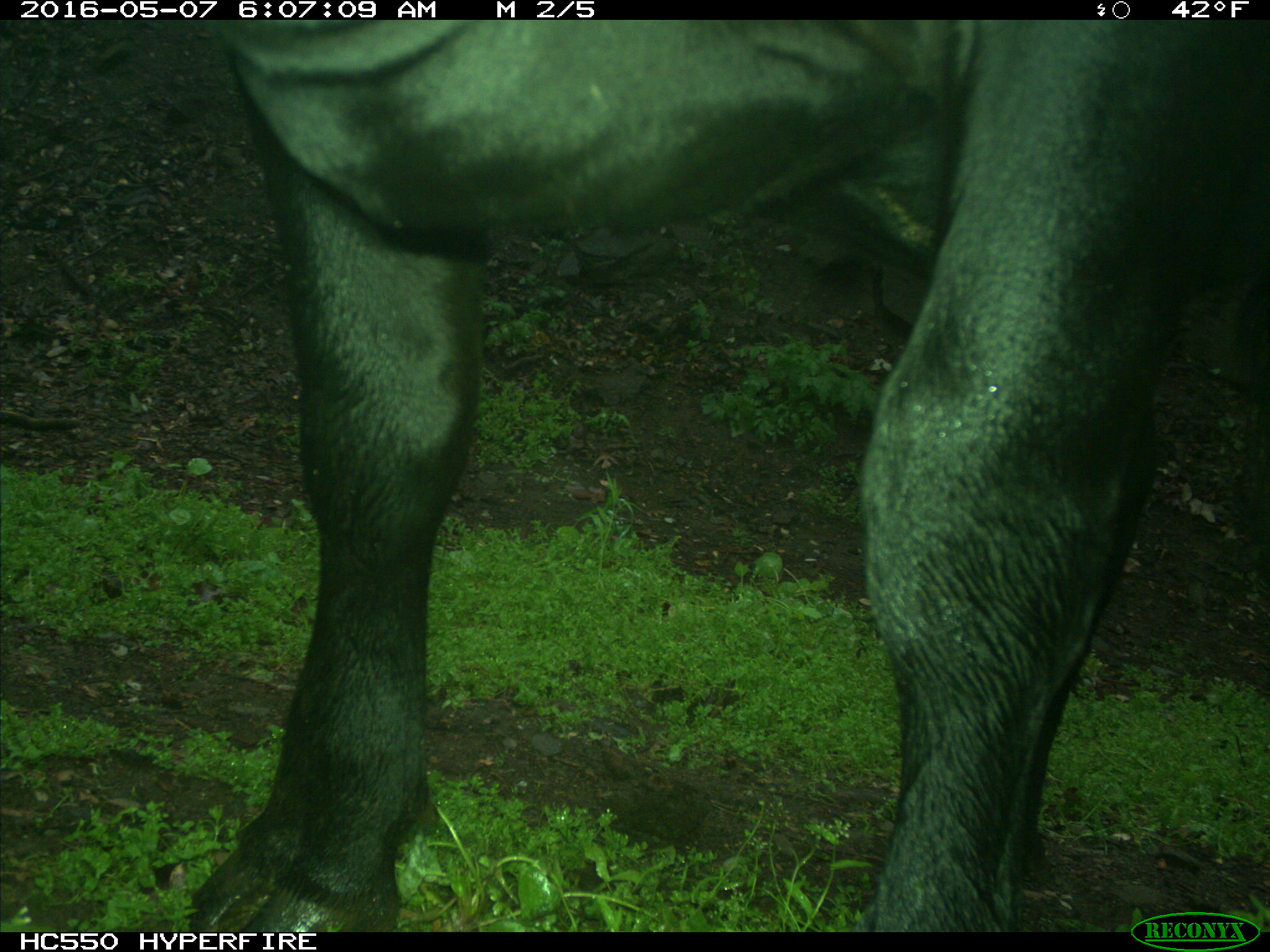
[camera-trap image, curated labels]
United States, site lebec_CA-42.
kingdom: Animalia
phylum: Chordata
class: Mammalia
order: Artiodactyla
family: Bovidae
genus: Bos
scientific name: Bos taurus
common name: domestic cow